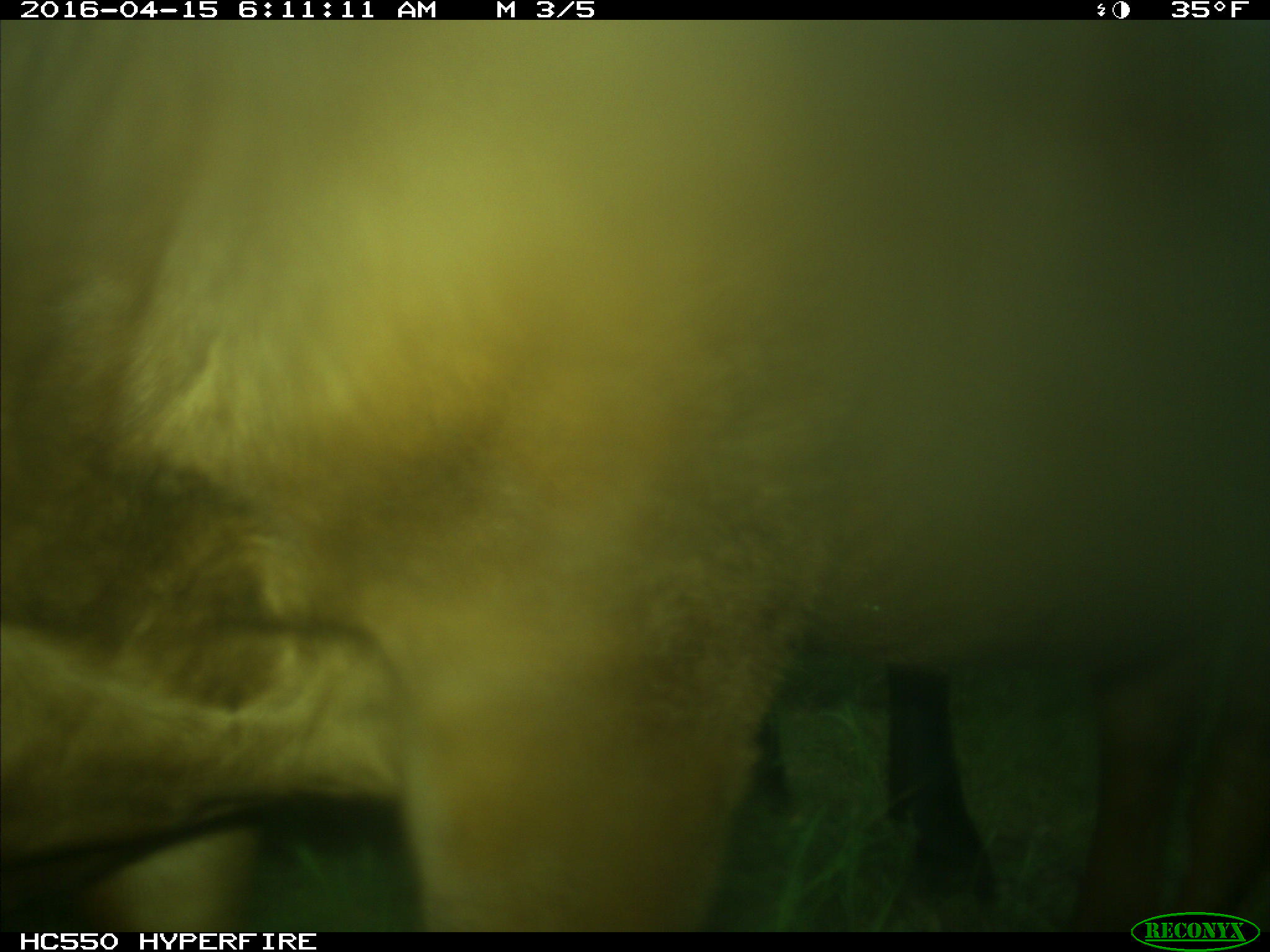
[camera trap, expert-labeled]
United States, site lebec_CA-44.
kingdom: Animalia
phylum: Chordata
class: Mammalia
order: Artiodactyla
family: Bovidae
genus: Bos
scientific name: Bos taurus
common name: domestic cow